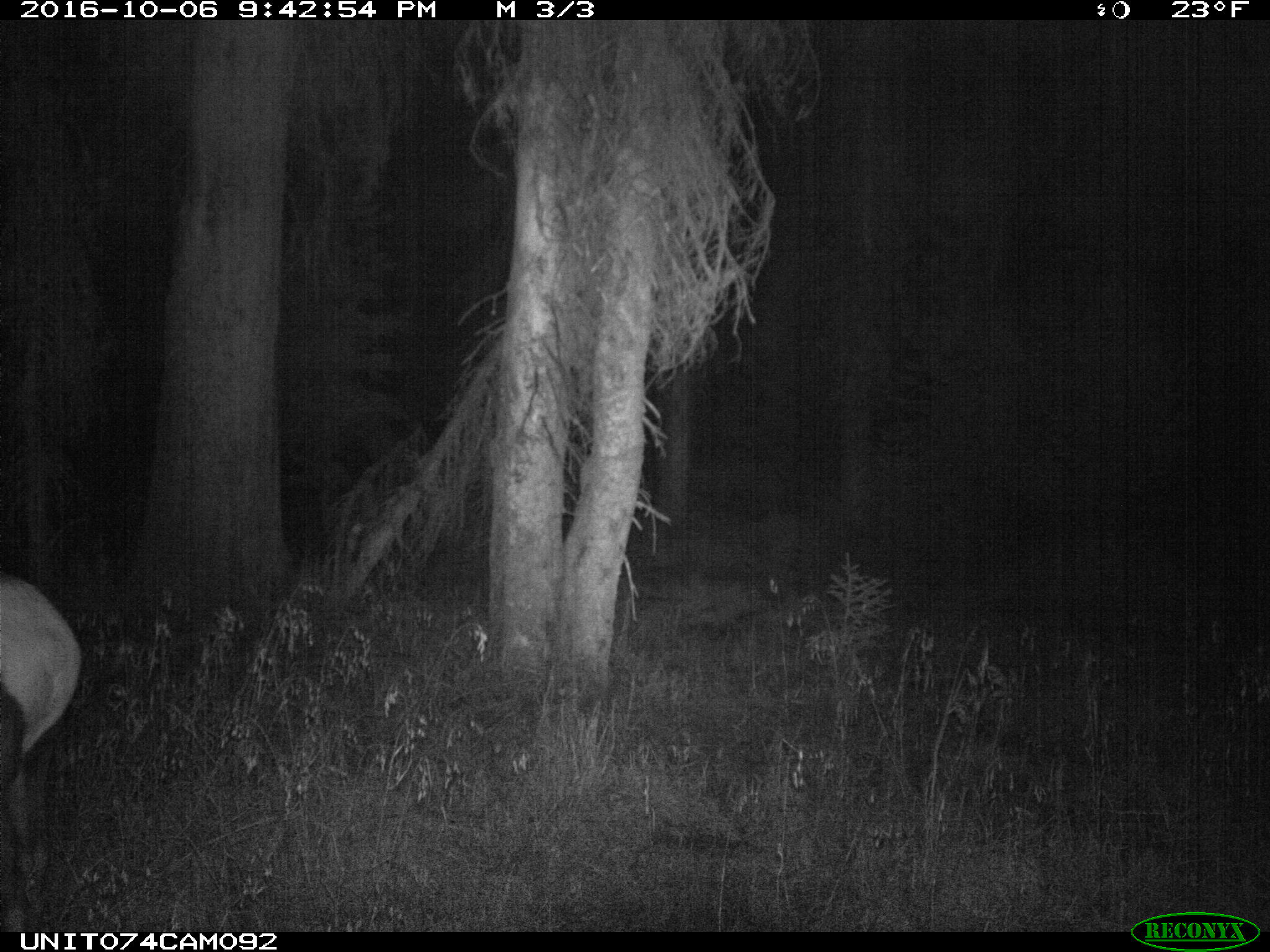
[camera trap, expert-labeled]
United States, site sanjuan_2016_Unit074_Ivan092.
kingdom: Animalia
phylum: Chordata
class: Mammalia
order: Artiodactyla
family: Cervidae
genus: Cervus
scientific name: Cervus elaphus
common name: red deer